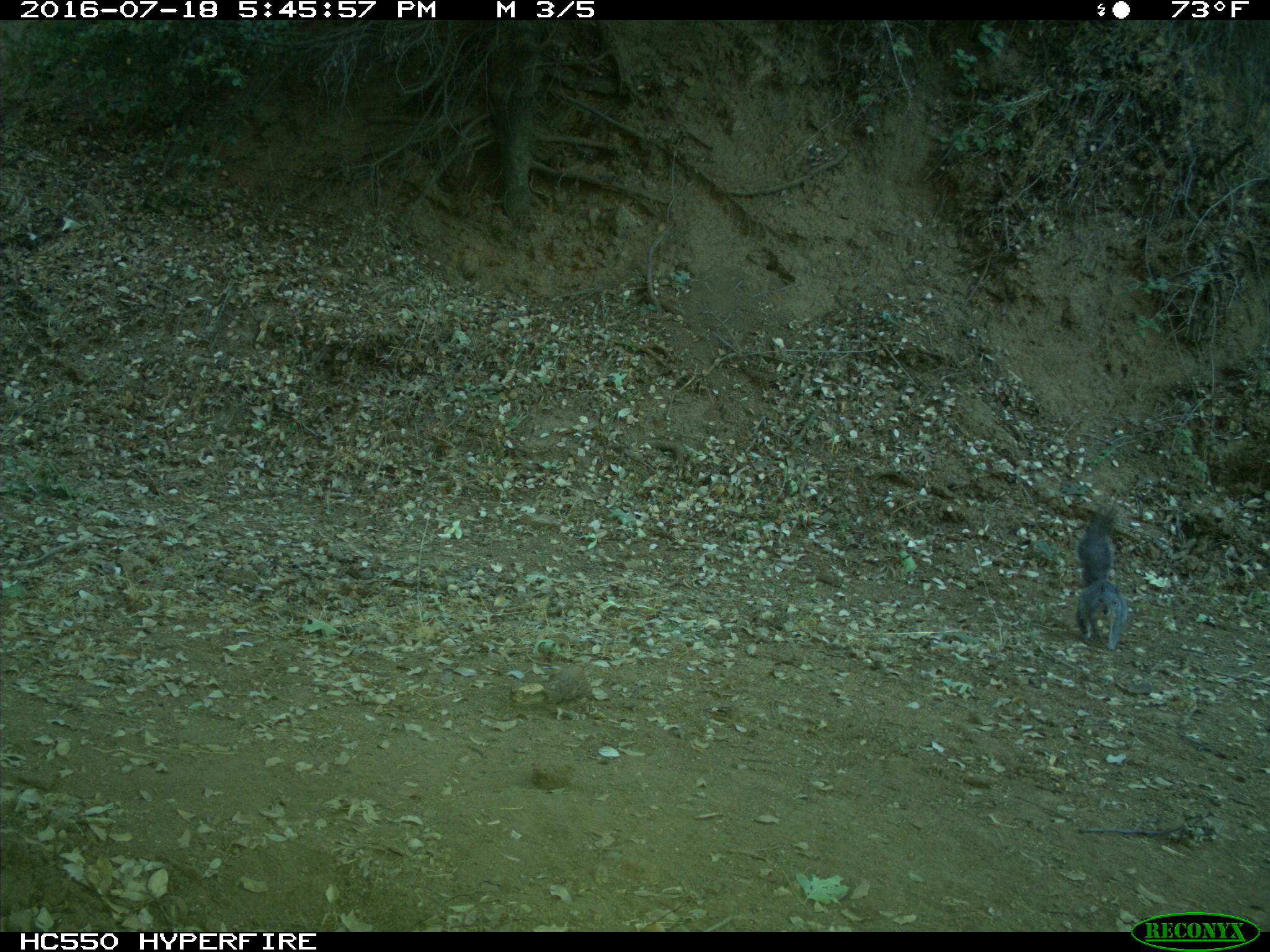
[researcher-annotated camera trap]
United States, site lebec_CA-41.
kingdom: Animalia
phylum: Chordata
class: Mammalia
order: Rodentia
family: Sciuridae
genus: Sciurus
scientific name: Sciurus carolinensis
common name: eastern gray squirrel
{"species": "Sciurus carolinensis (eastern gray squirrel)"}